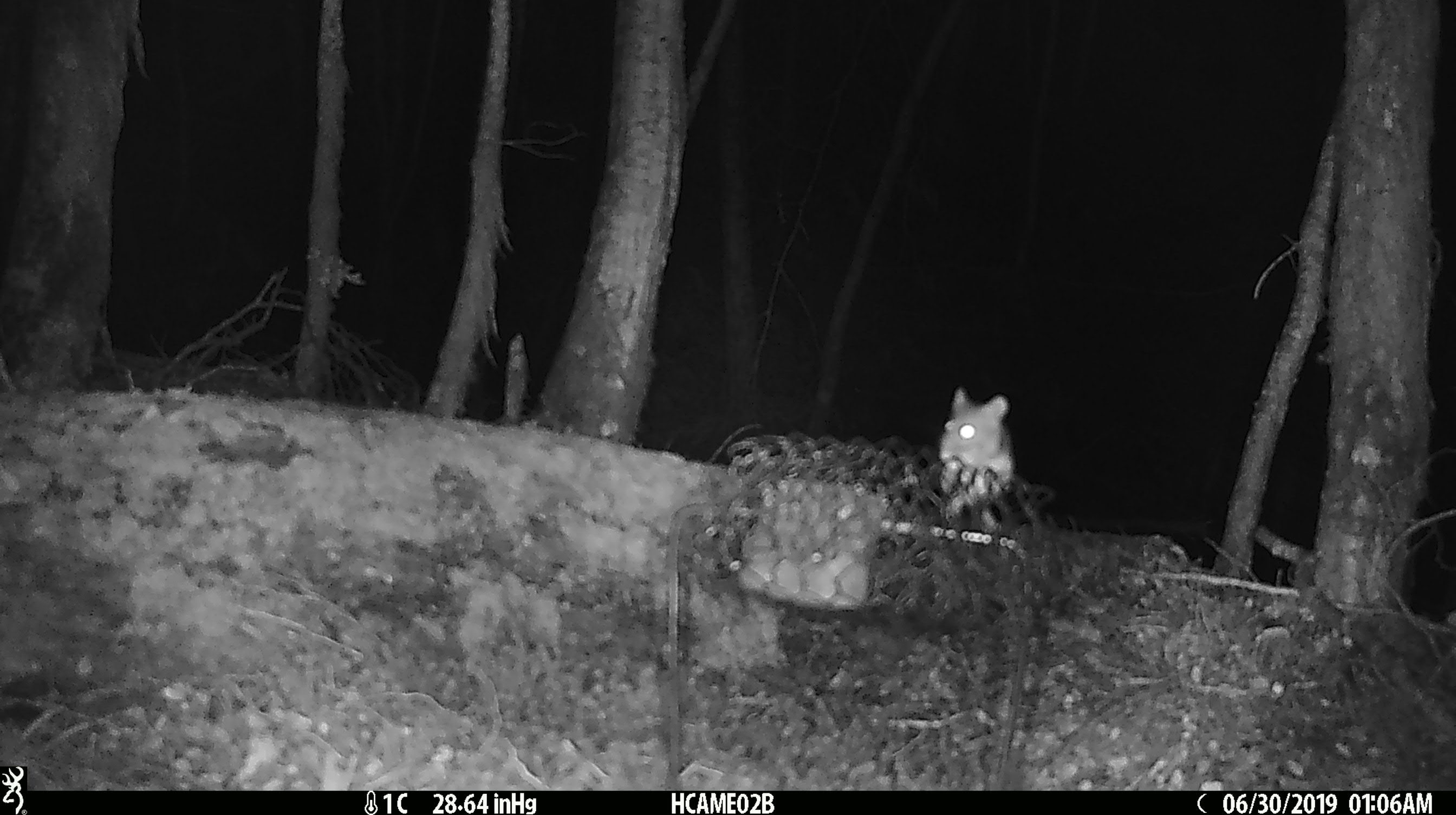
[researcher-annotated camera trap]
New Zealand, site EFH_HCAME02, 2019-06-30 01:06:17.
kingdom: Animalia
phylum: Chordata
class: Mammalia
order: Rodentia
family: Muridae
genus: Mus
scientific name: Mus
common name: mouse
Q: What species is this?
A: Mouse (Mus).